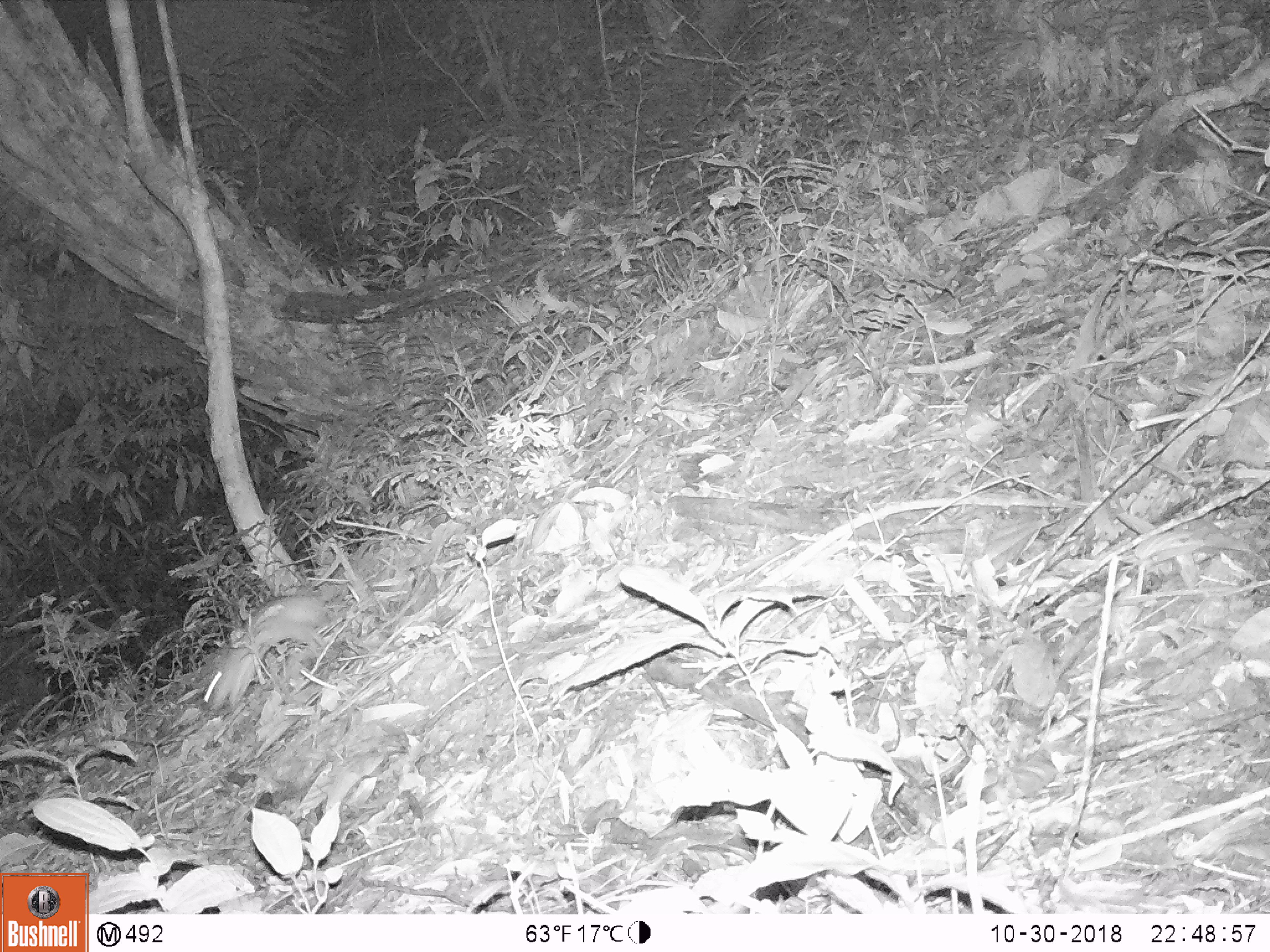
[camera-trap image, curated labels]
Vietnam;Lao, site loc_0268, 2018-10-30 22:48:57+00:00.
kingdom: Animalia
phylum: Chordata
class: Mammalia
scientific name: Mammalia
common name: mammal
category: unidentified small mammal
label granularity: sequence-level